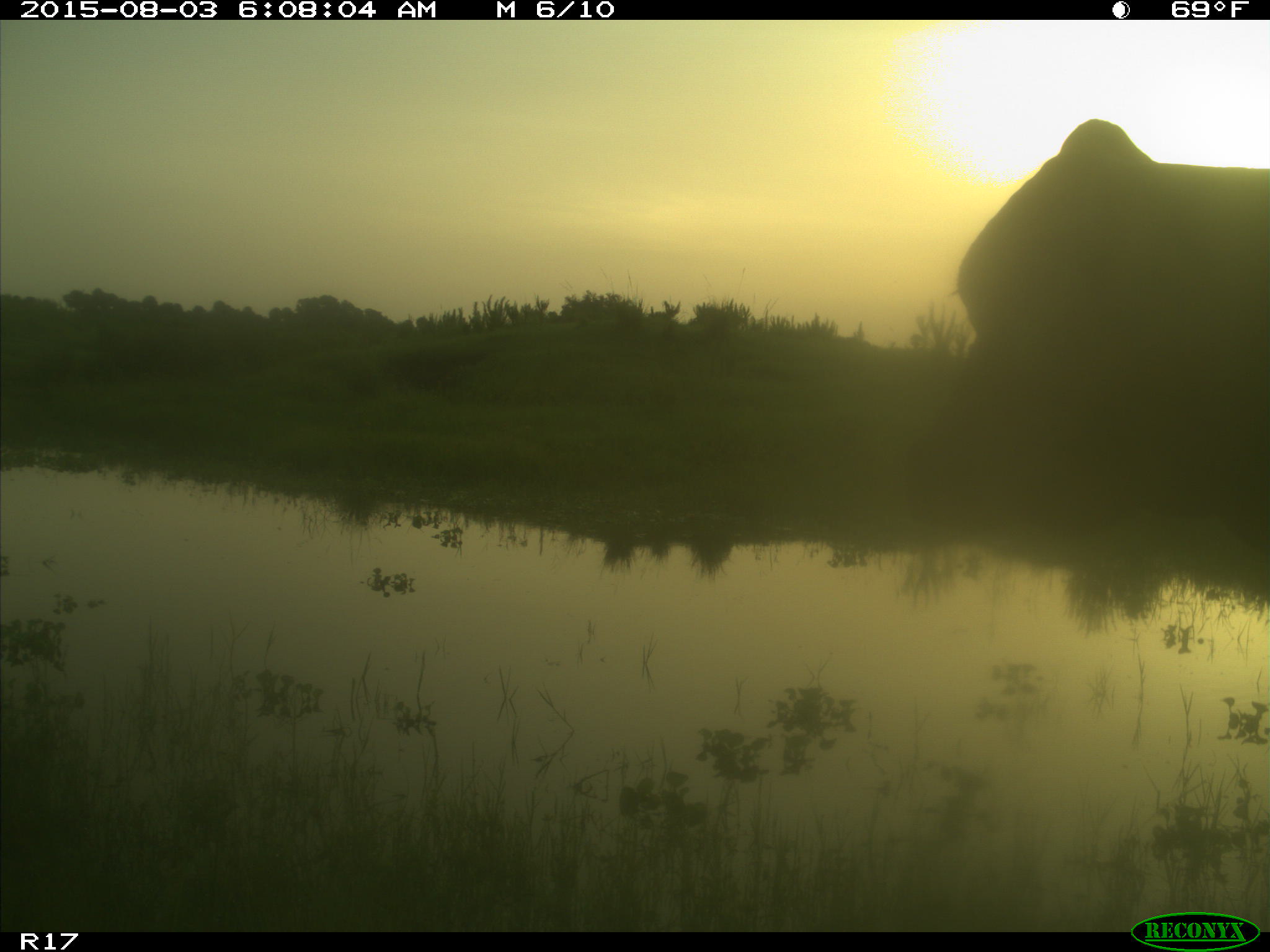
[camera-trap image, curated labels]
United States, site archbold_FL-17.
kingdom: Animalia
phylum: Chordata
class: Mammalia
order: Artiodactyla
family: Bovidae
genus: Bos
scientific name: Bos taurus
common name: domestic cow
Bos taurus (domestic cow).